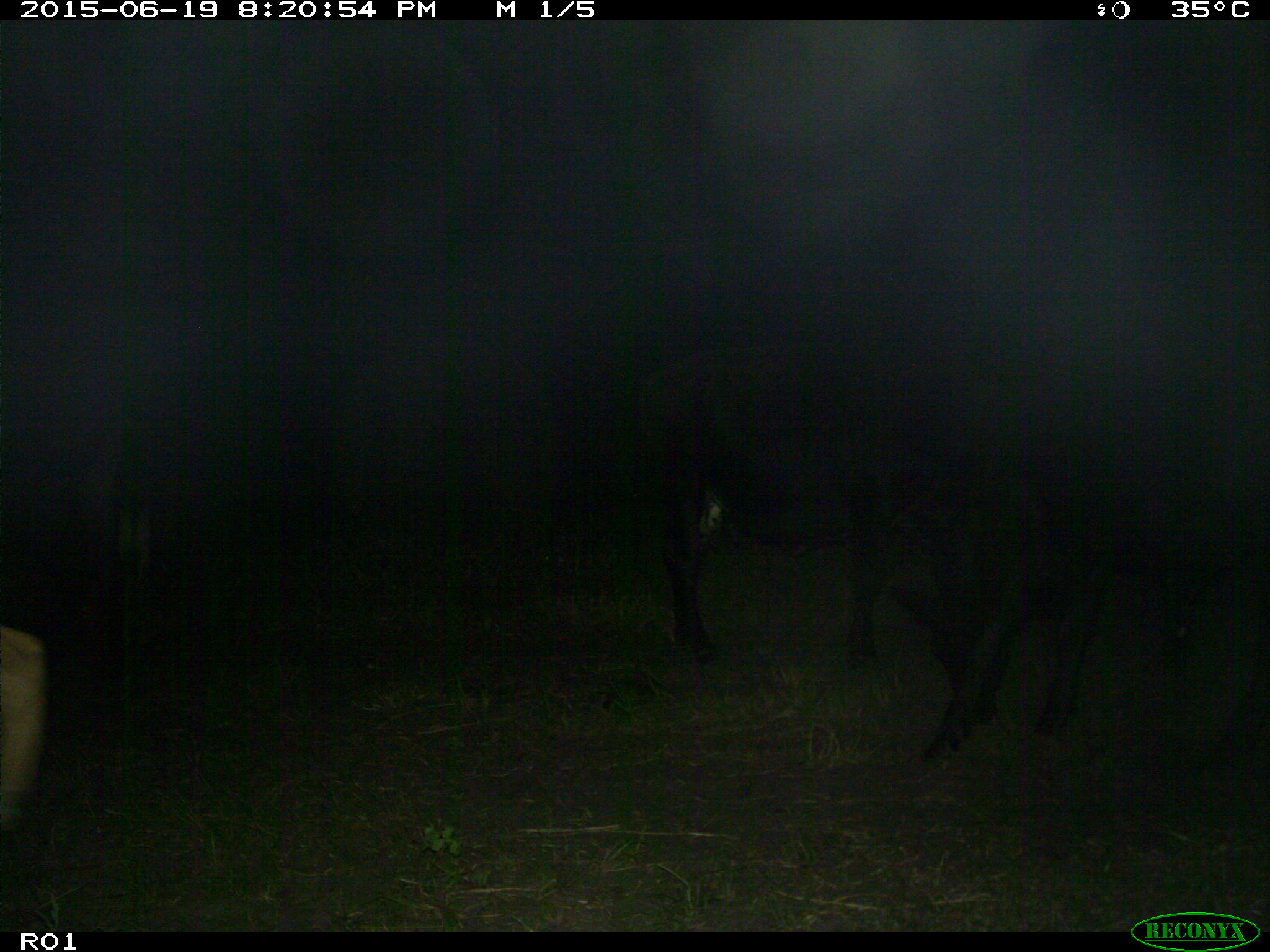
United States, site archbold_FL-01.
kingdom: Animalia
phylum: Chordata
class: Mammalia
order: Artiodactyla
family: Bovidae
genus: Bos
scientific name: Bos taurus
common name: domestic cow